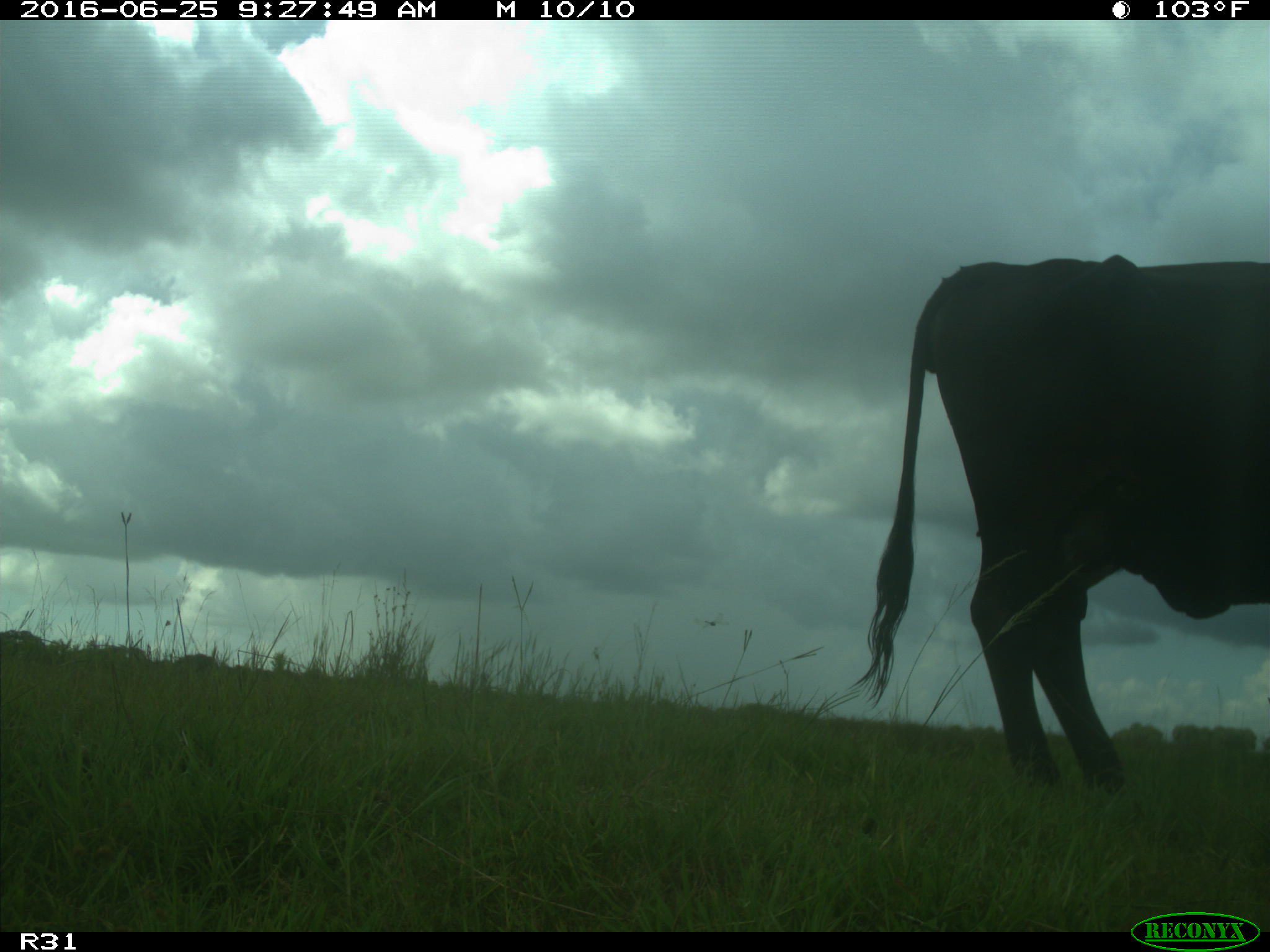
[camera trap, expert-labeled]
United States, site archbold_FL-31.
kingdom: Animalia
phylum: Chordata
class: Mammalia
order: Artiodactyla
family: Bovidae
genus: Bos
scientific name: Bos taurus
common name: domestic cow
Bos taurus (domestic cow).